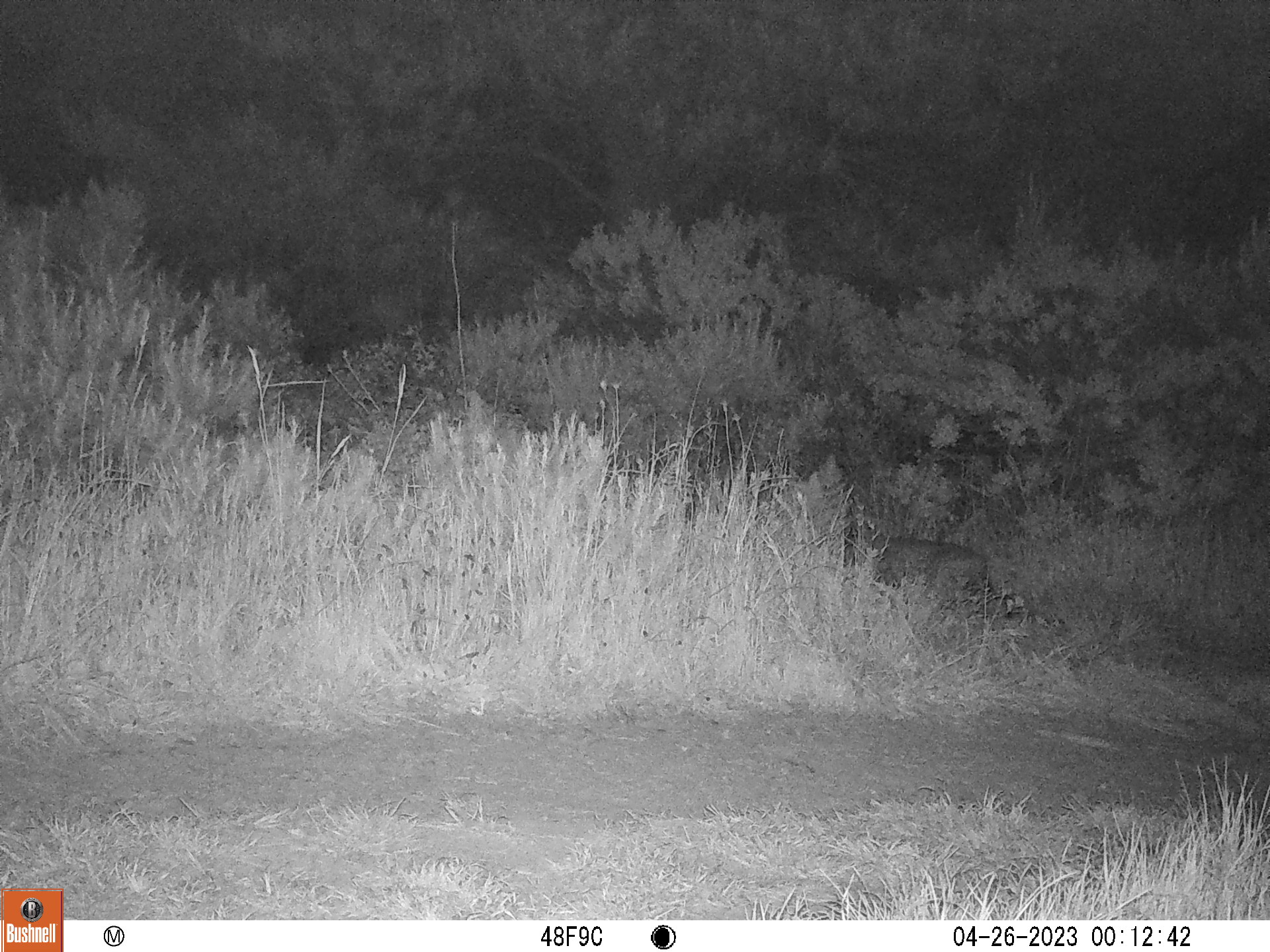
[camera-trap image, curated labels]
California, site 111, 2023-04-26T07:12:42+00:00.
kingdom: Animalia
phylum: Chordata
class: Mammalia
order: Carnivora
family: Felidae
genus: Lynx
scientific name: Lynx rufus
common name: bobcat